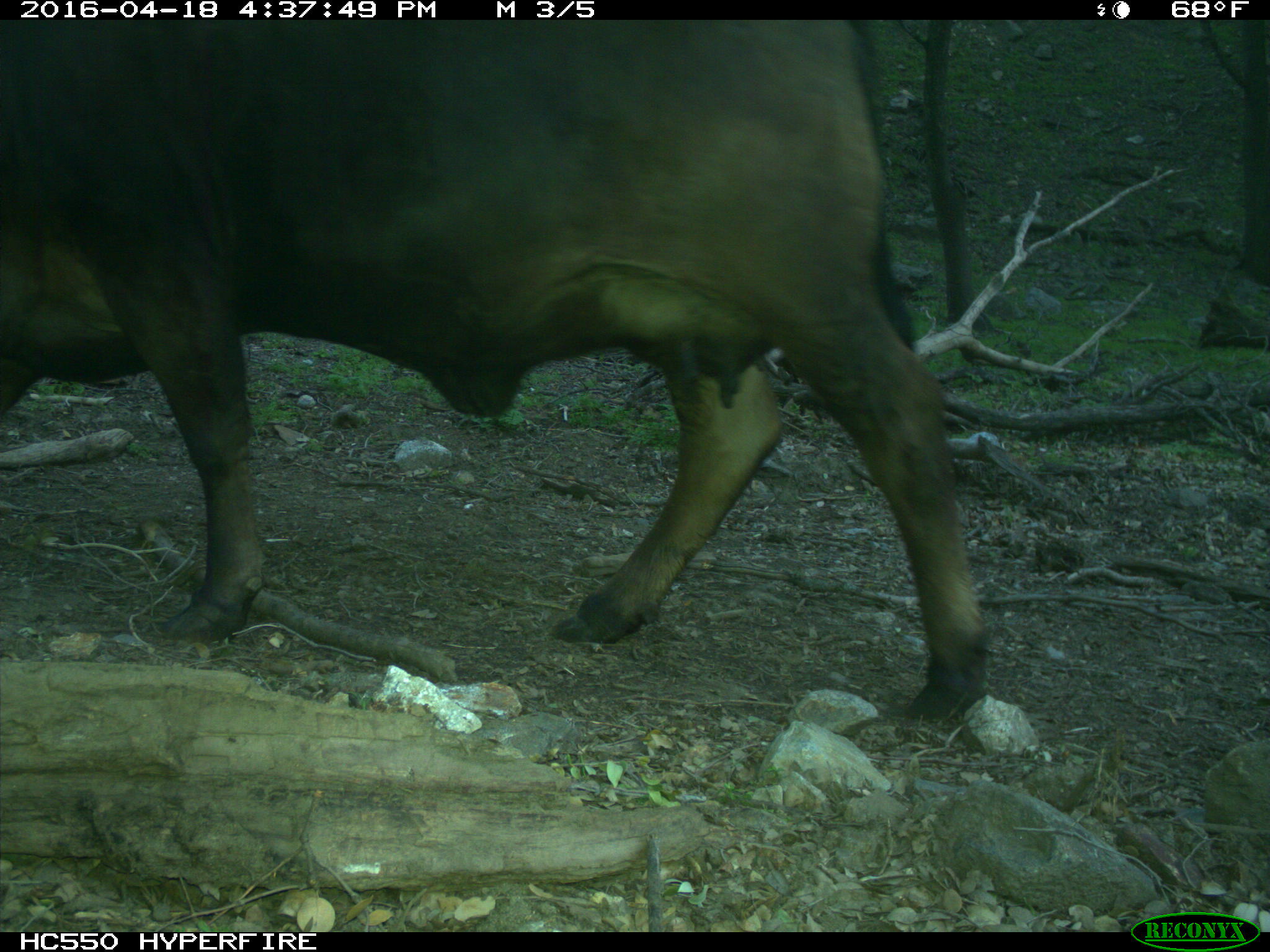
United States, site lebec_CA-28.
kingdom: Animalia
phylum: Chordata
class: Mammalia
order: Artiodactyla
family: Bovidae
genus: Bos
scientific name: Bos taurus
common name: domestic cow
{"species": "Bos taurus (domestic cow)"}